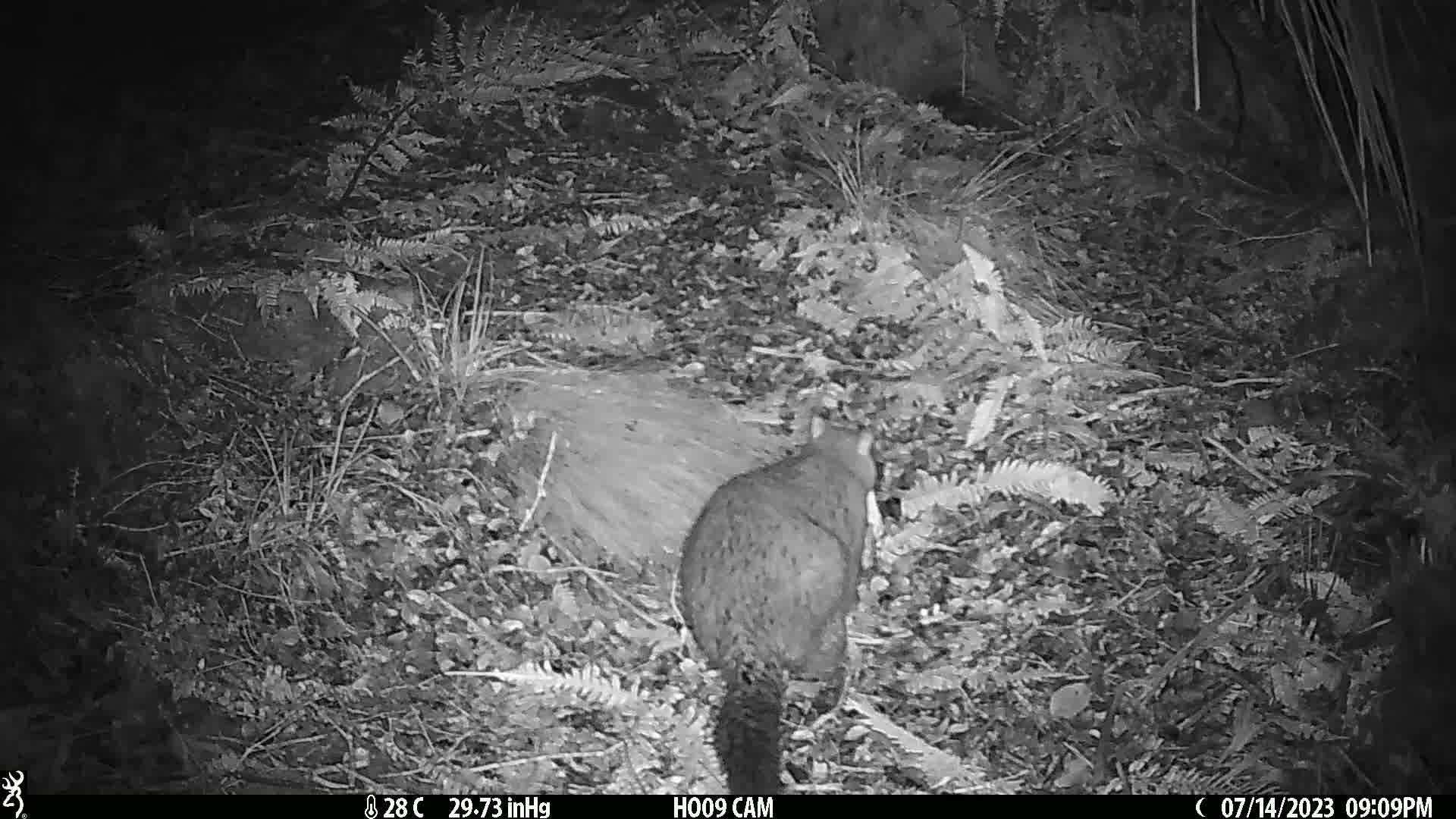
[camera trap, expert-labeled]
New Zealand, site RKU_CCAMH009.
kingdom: Animalia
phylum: Chordata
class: Mammalia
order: Diprotodontia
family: Phalangeridae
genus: Trichosurus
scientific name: Trichosurus vulpecula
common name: common brushtail possum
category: possum